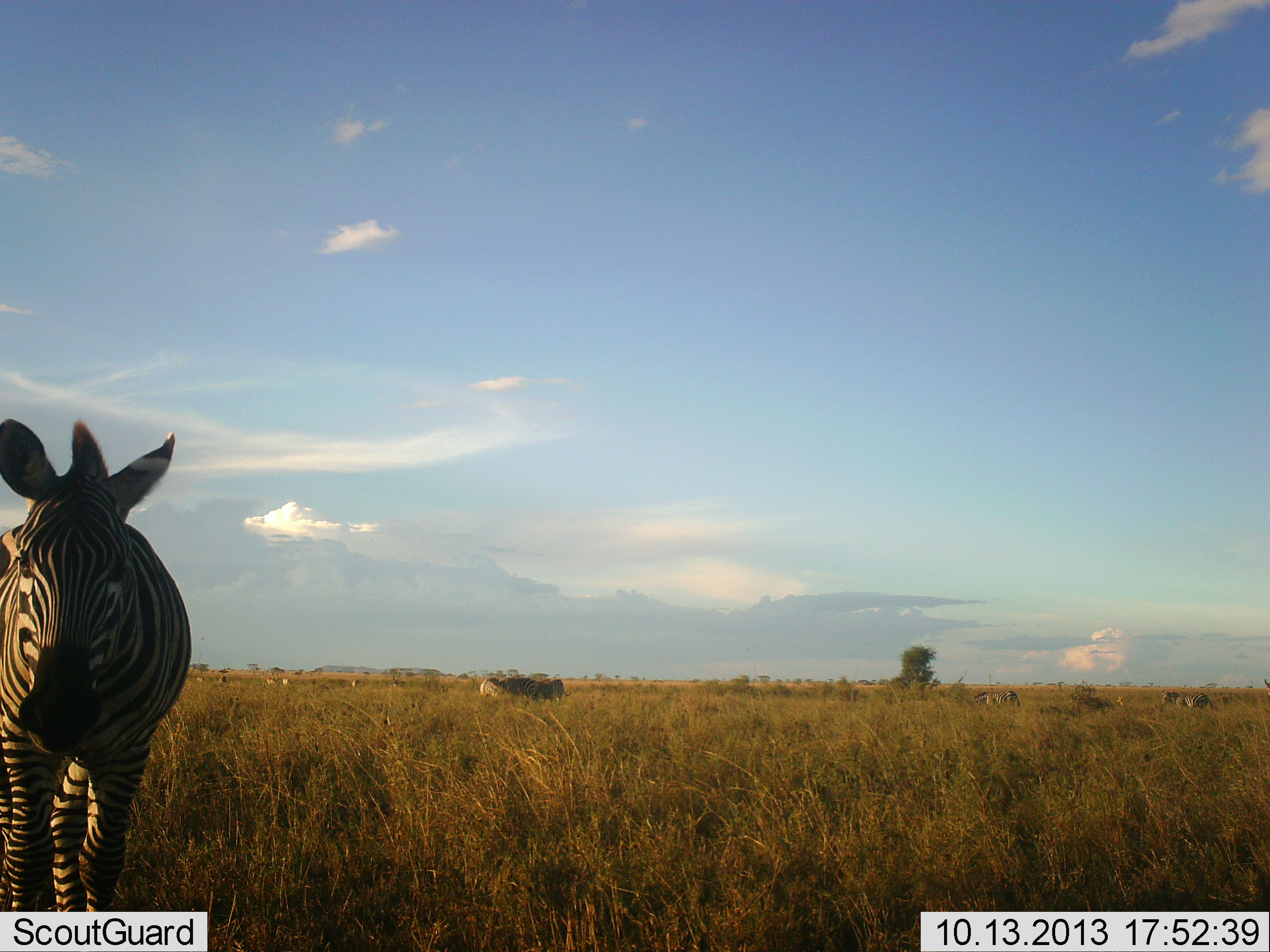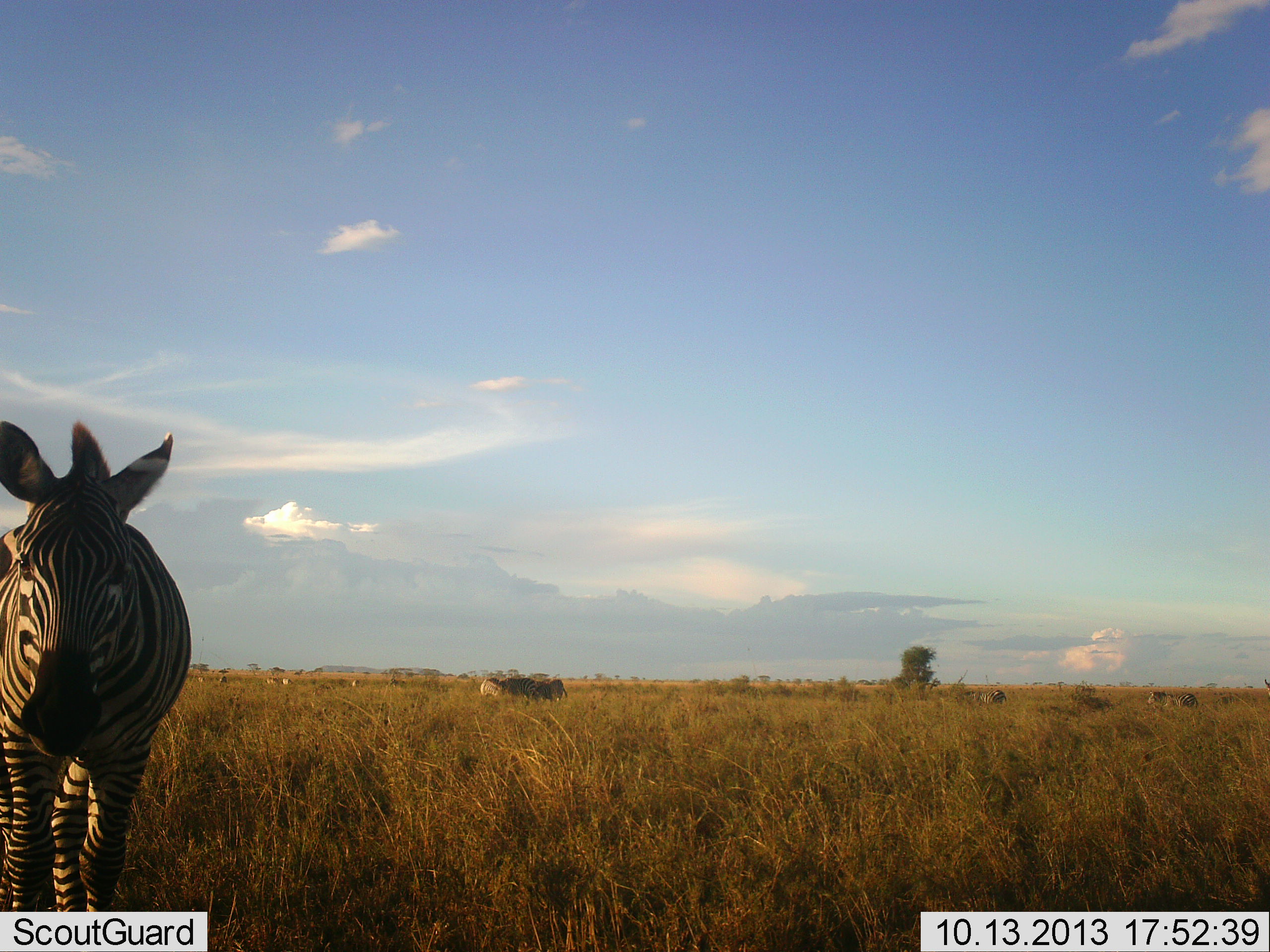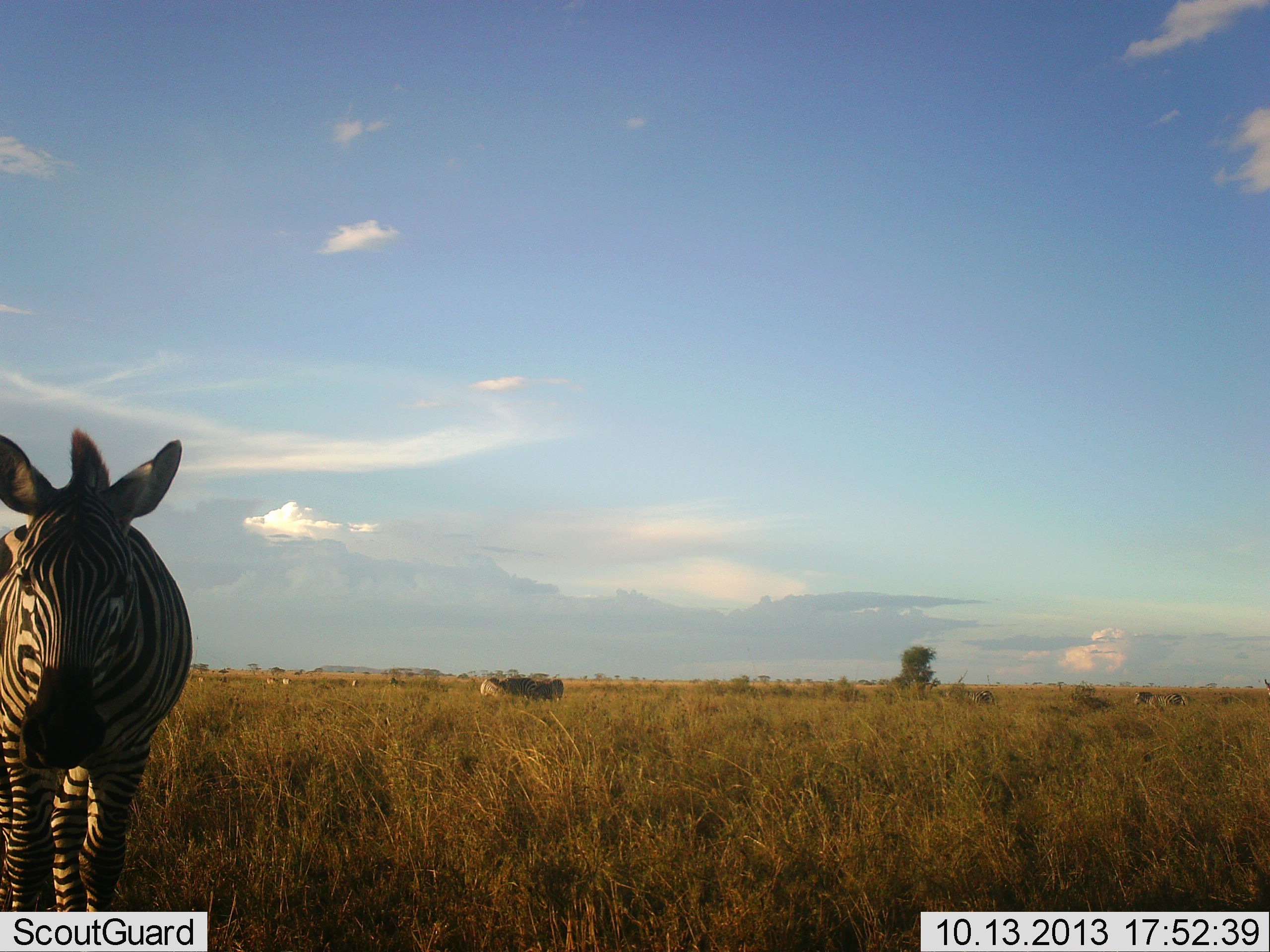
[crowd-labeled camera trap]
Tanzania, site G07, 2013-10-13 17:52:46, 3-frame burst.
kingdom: Animalia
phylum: Chordata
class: Mammalia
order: Perissodactyla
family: Equidae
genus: Equus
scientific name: Equus quagga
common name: plains zebra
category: zebra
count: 3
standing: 100%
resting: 0%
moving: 36%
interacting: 0%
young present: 0%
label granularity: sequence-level